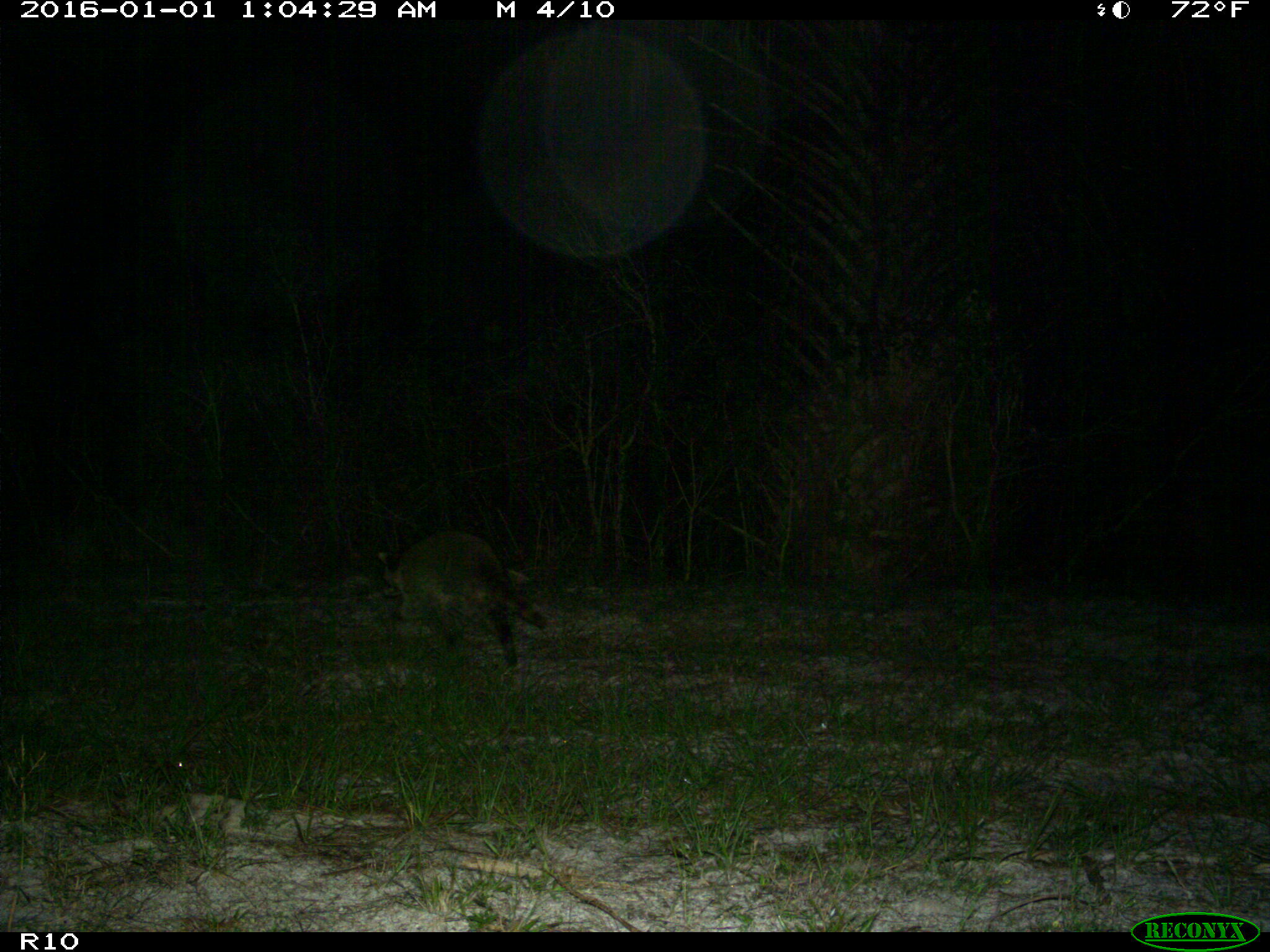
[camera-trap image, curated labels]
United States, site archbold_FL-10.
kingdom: Animalia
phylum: Chordata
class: Mammalia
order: Carnivora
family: Procyonidae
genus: Procyon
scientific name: Procyon lotor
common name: common raccoon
Procyon lotor (common raccoon).